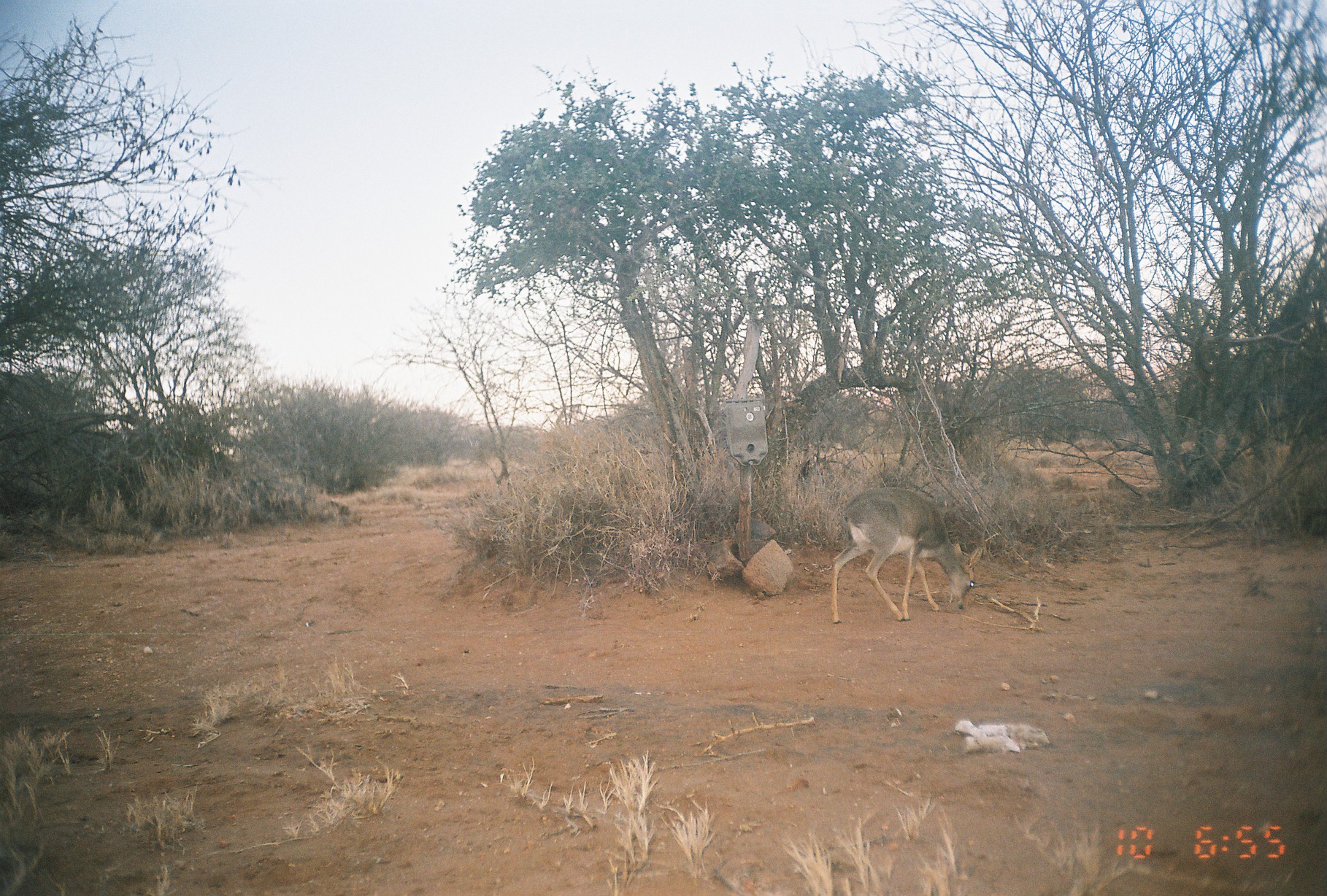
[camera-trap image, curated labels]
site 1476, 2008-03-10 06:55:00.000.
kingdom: Animalia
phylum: Chordata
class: Mammalia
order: Artiodactyla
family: Bovidae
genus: Madoqua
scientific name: Madoqua guentheri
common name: günther's dik-dik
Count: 1.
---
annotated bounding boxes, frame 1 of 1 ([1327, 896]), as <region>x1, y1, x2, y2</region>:
madoqua guentheri: <region>829, 486, 983, 623</region>